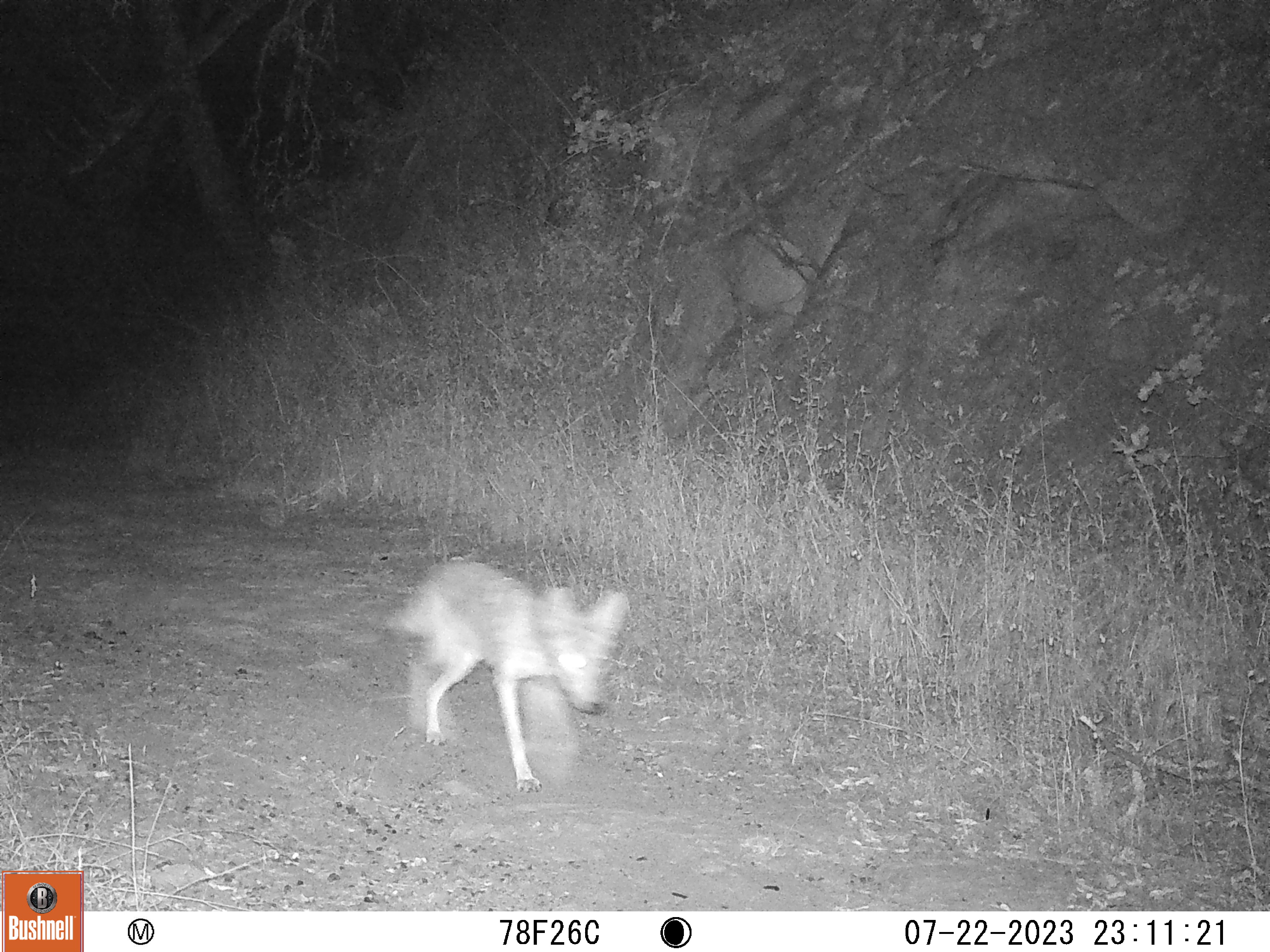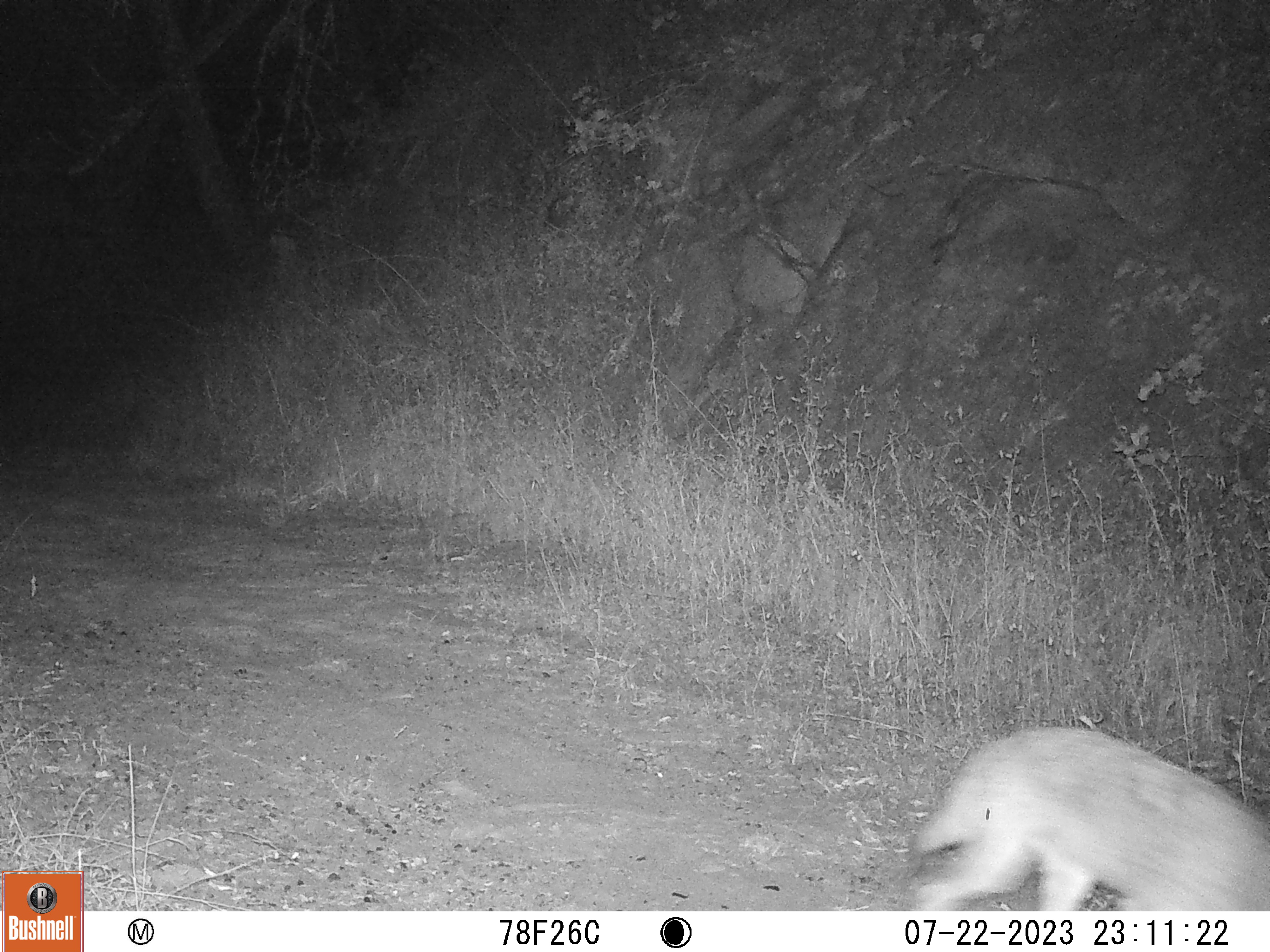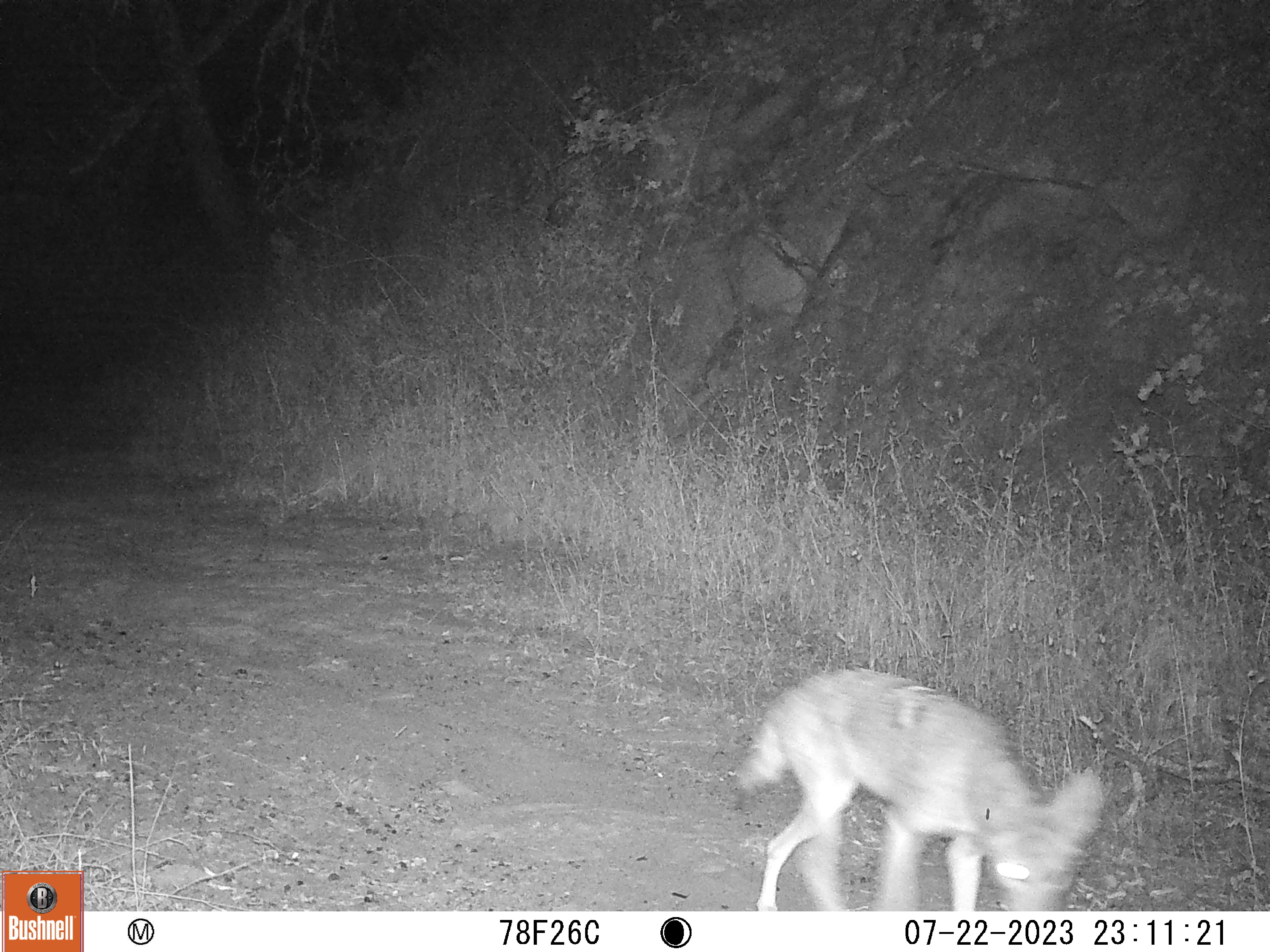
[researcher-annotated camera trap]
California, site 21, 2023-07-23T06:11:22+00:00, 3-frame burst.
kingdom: Animalia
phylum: Chordata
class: Mammalia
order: Carnivora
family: Canidae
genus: Canis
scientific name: Canis latrans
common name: coyote